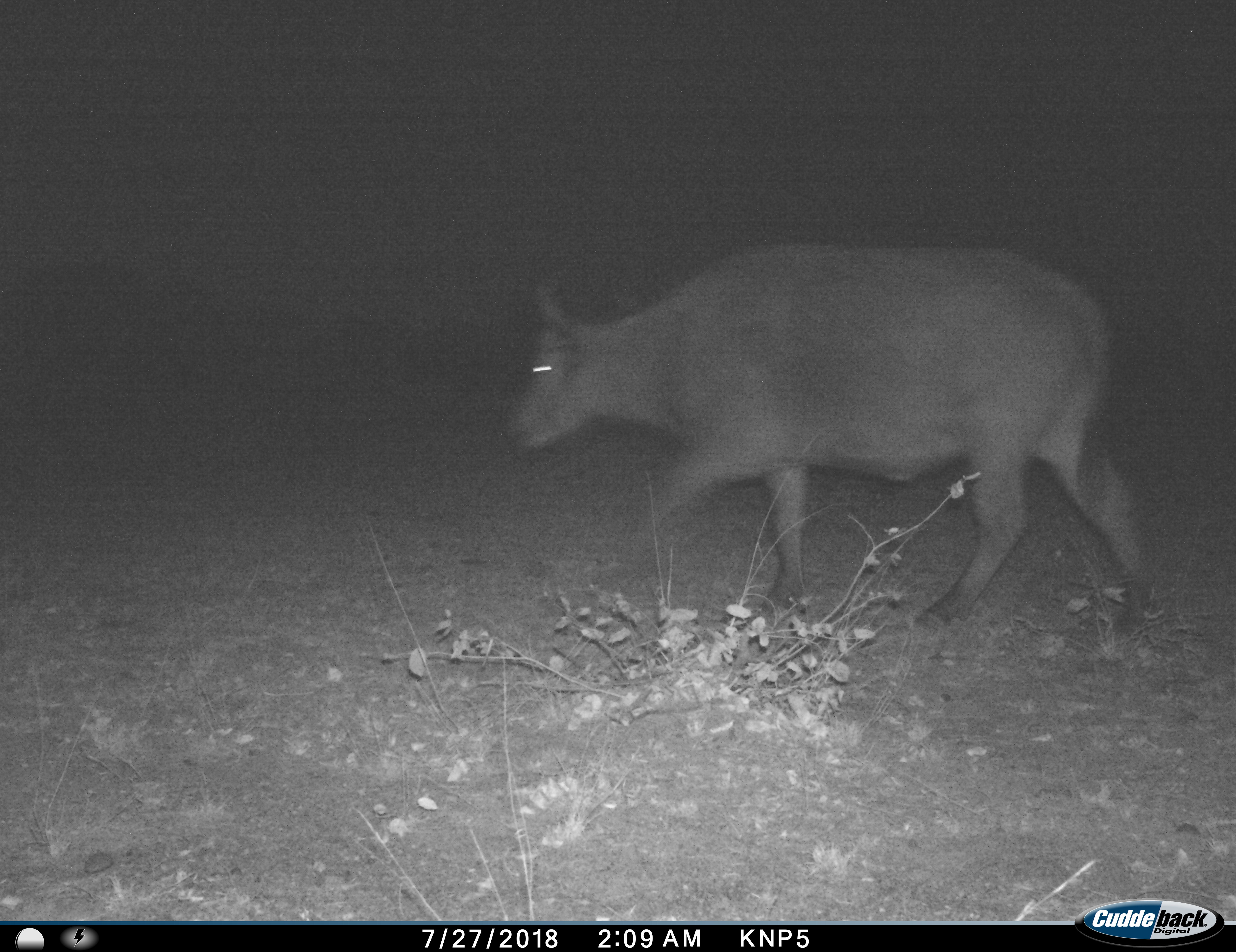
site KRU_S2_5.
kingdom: Animalia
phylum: Chordata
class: Mammalia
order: Artiodactyla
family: Bovidae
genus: Syncerus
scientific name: Syncerus caffer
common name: african buffalo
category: buffalo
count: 1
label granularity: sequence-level